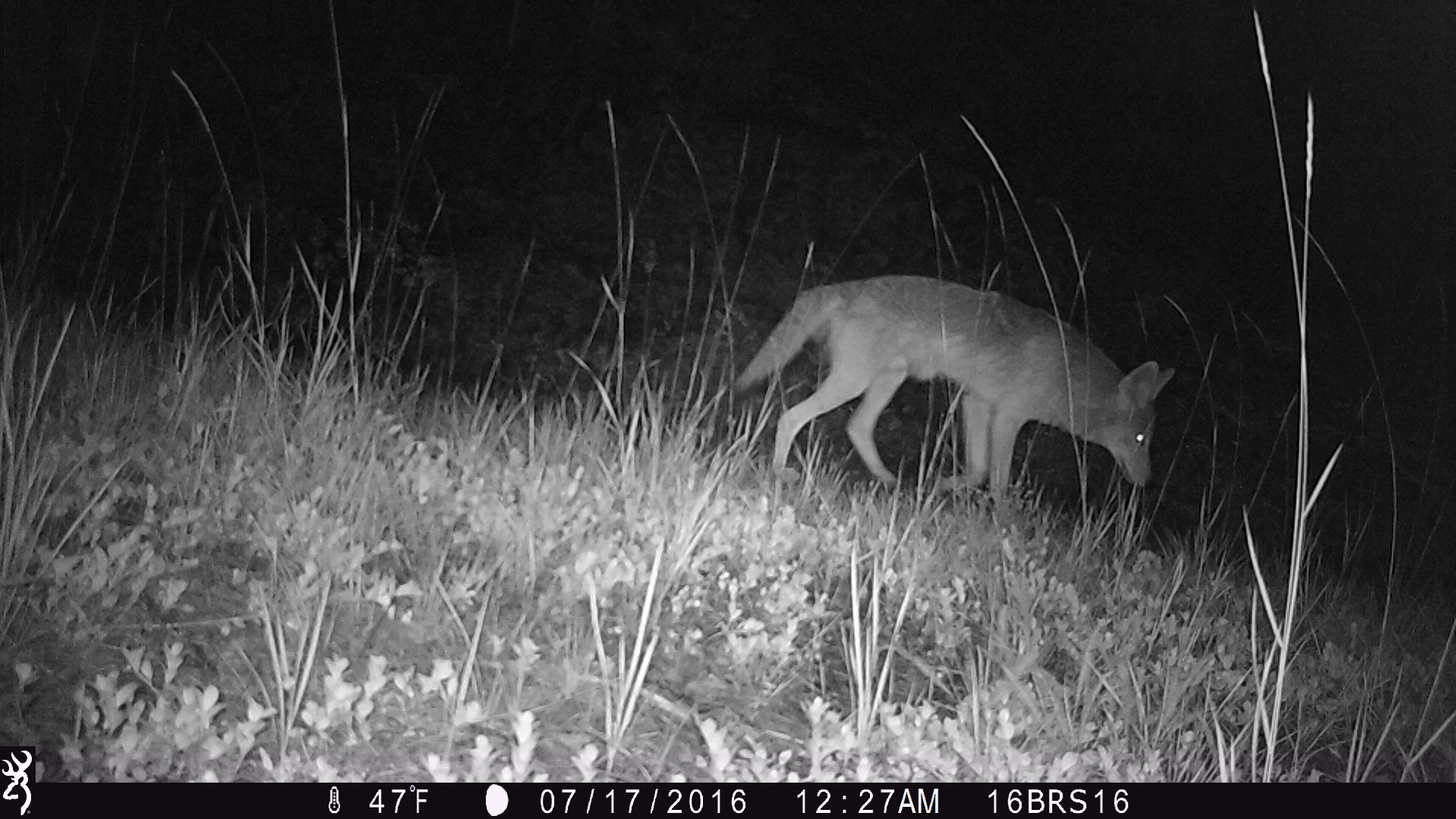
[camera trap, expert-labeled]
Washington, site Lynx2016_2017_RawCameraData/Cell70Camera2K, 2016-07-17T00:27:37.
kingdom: Animalia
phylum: Chordata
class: Mammalia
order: Carnivora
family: Canidae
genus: Canis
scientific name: Canis latrans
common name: coyote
Canis latrans (coyote). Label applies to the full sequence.